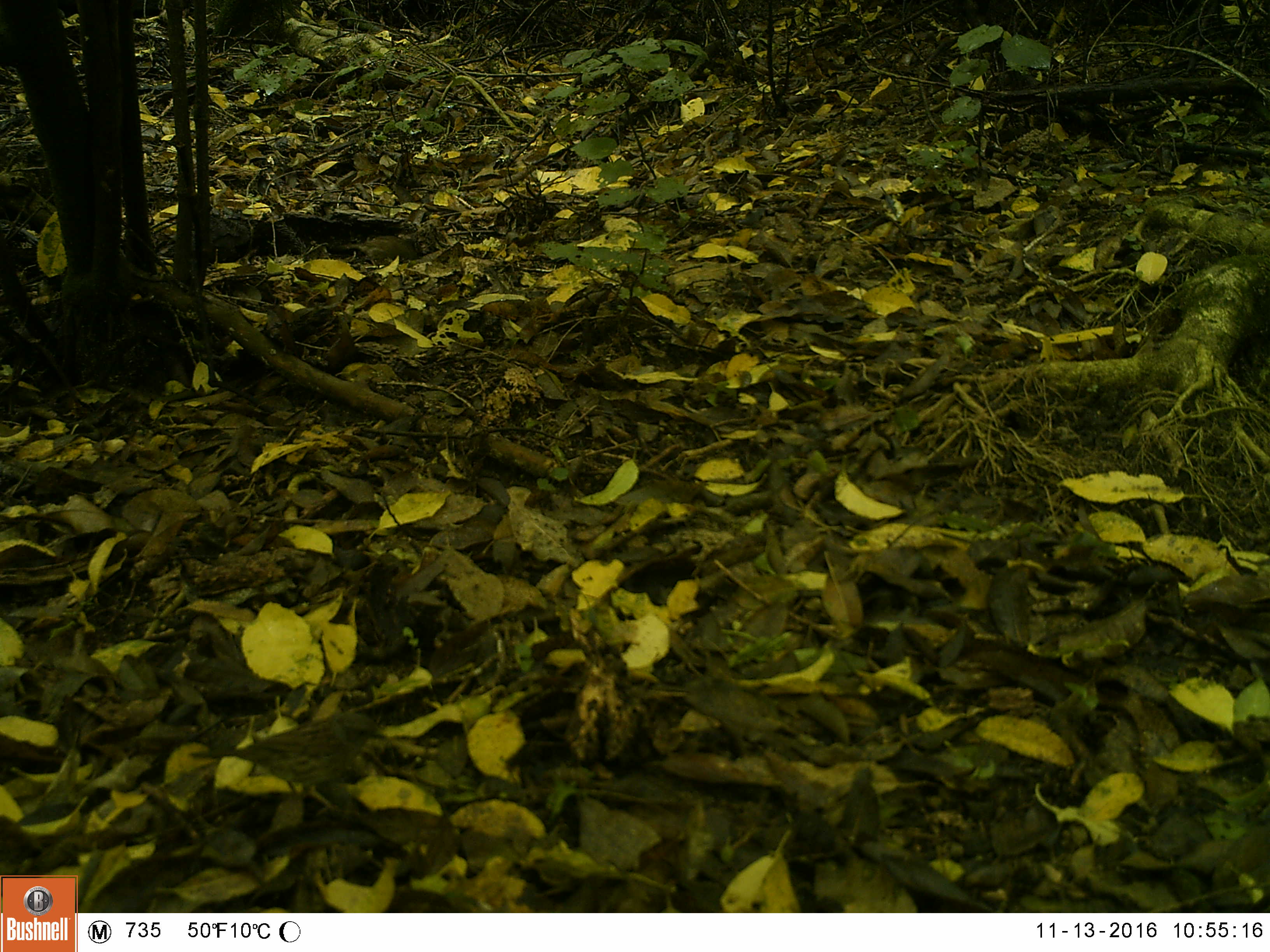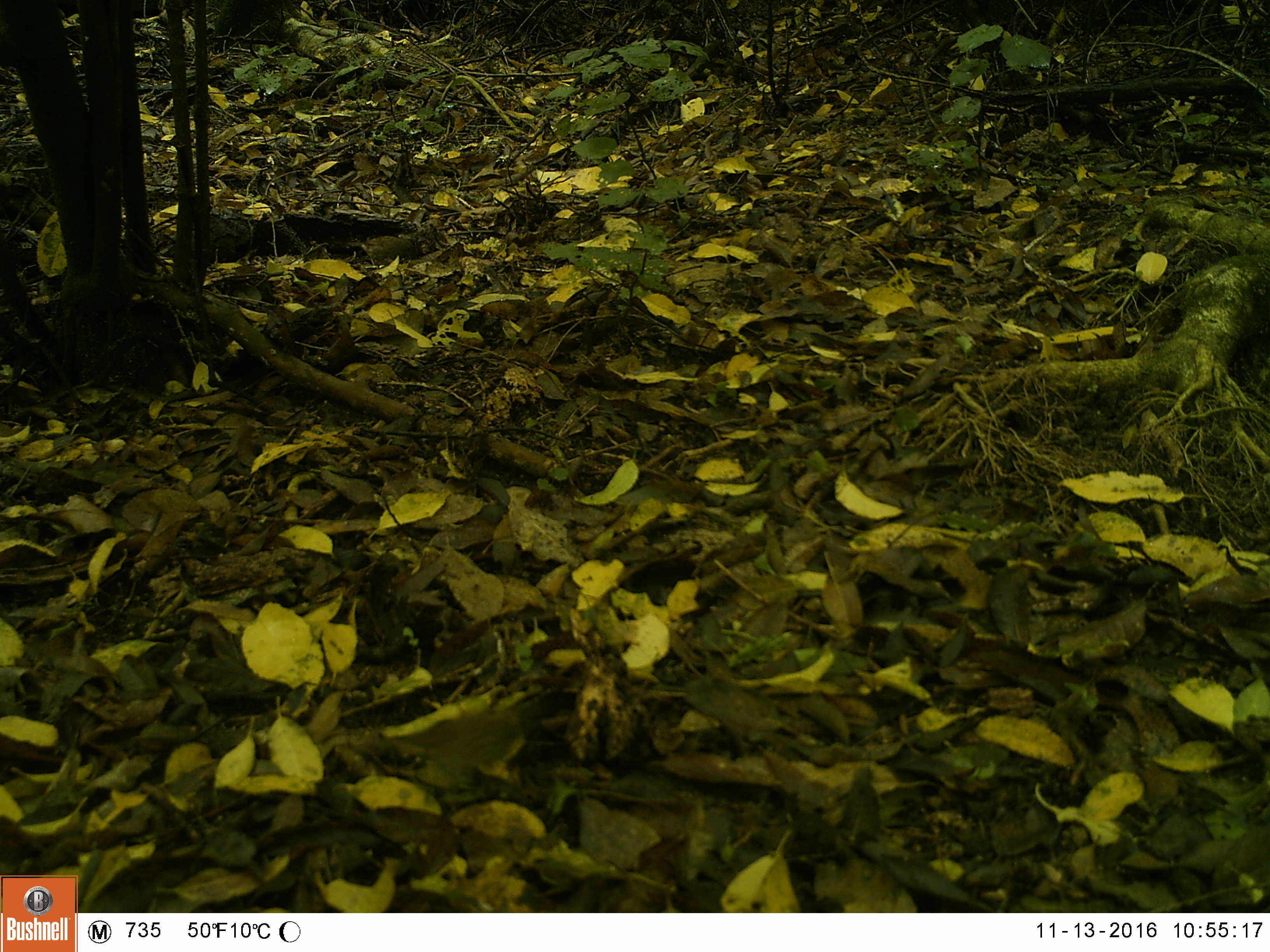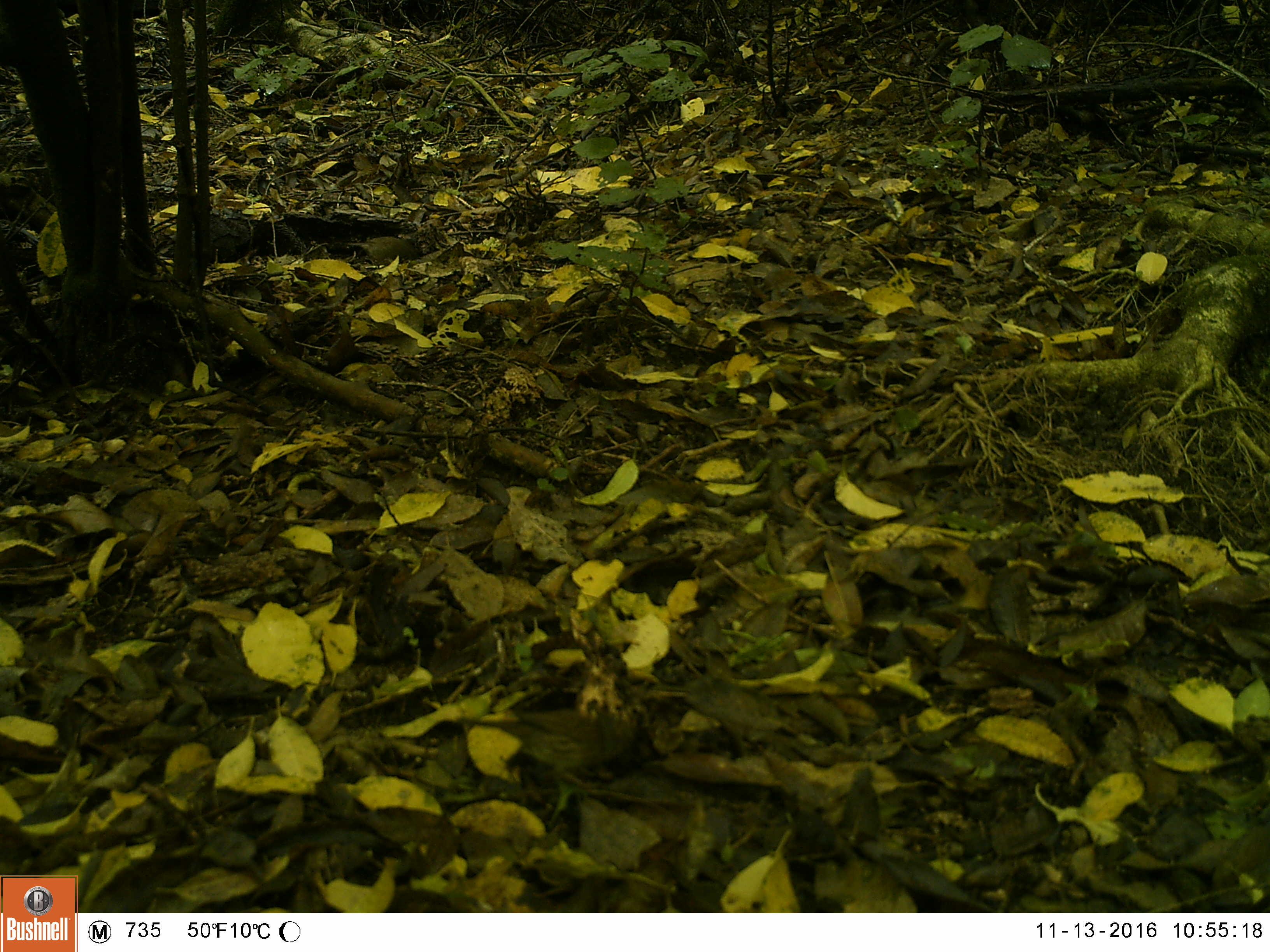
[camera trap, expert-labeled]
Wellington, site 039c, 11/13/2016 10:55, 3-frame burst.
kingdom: Animalia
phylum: Chordata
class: Aves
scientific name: Aves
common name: bird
Bird (Aves).